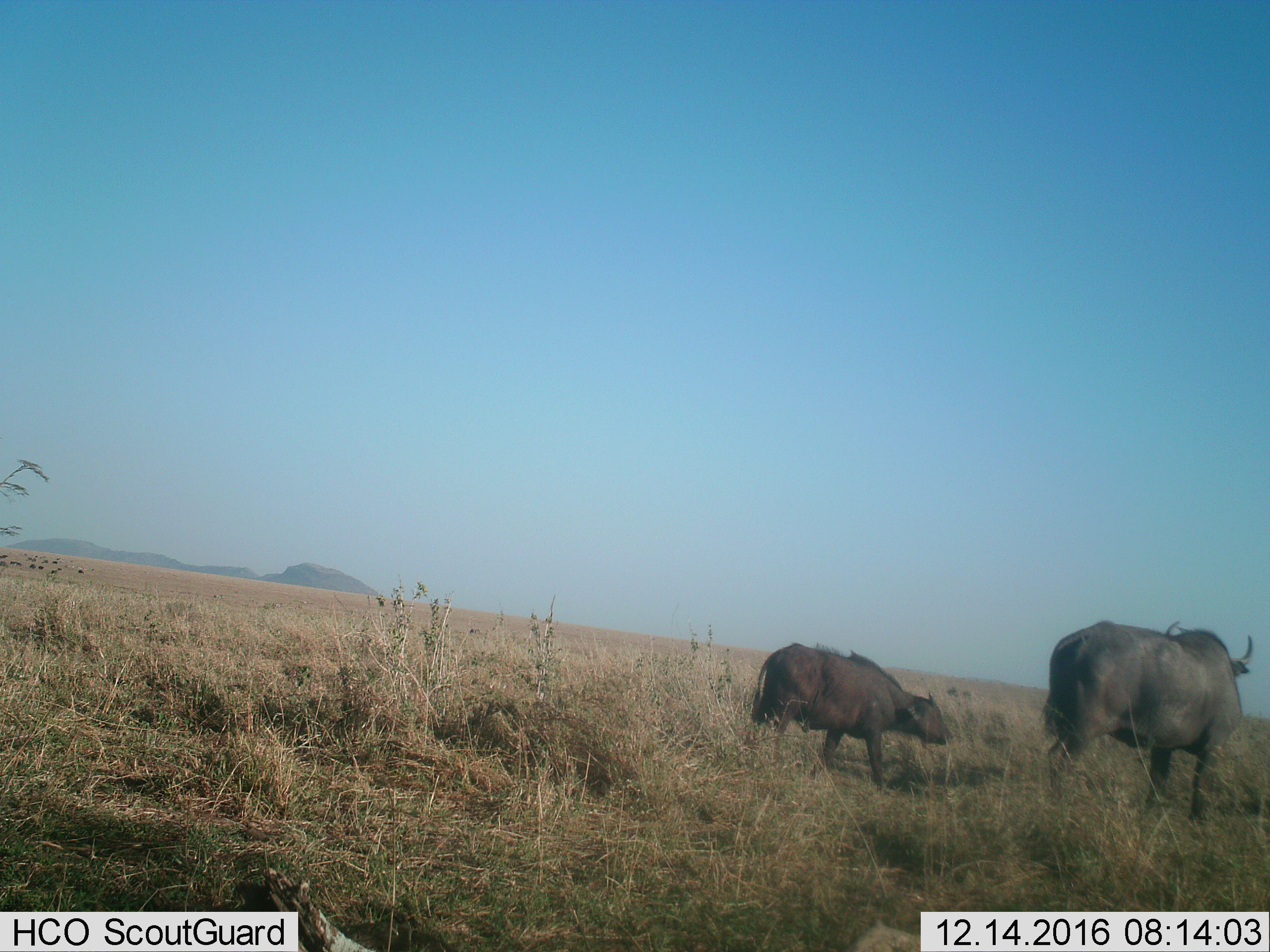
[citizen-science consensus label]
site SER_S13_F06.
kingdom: Animalia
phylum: Chordata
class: Mammalia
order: Artiodactyla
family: Bovidae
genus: Syncerus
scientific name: Syncerus caffer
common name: african buffalo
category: buffalo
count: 2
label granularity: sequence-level